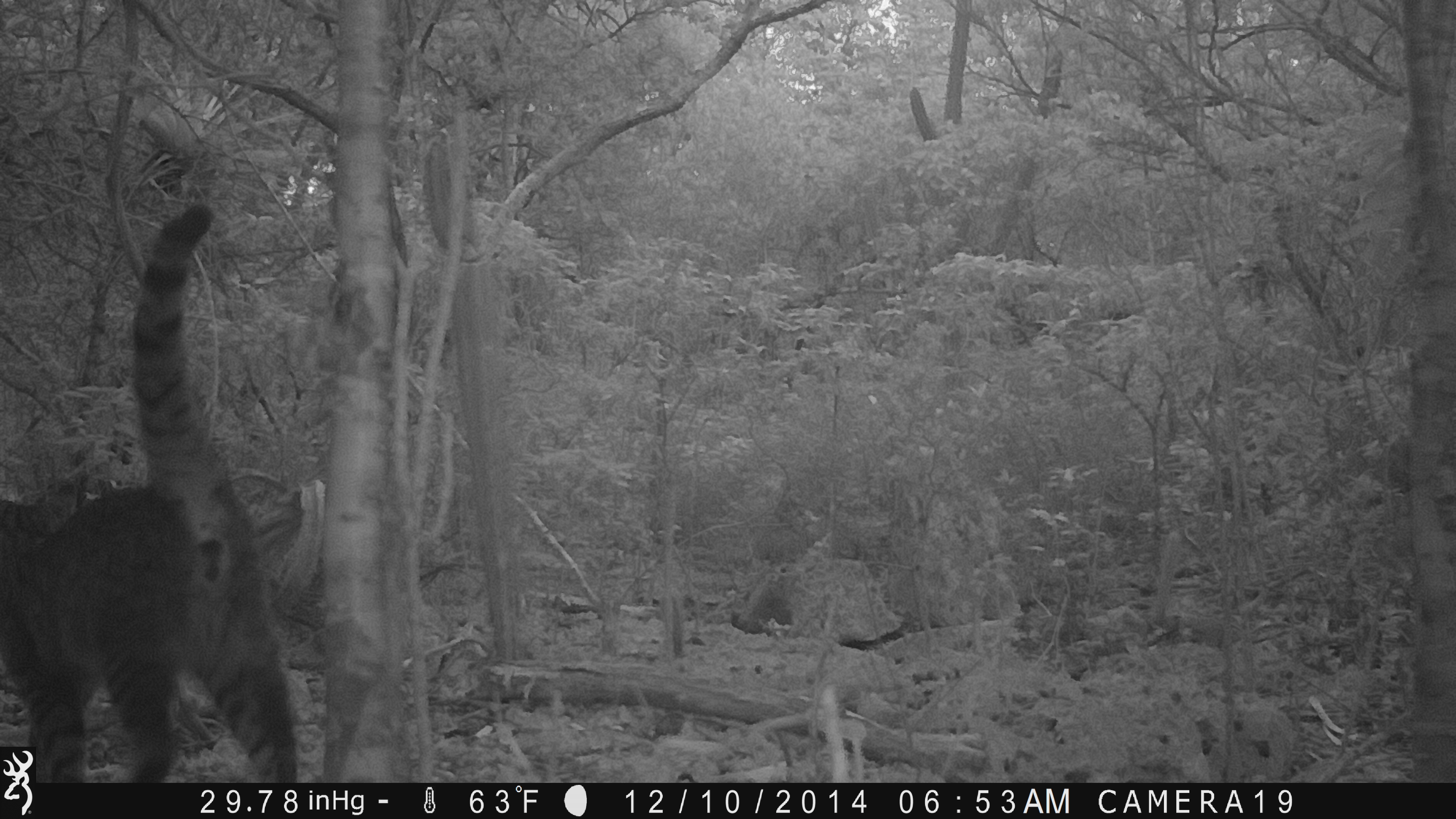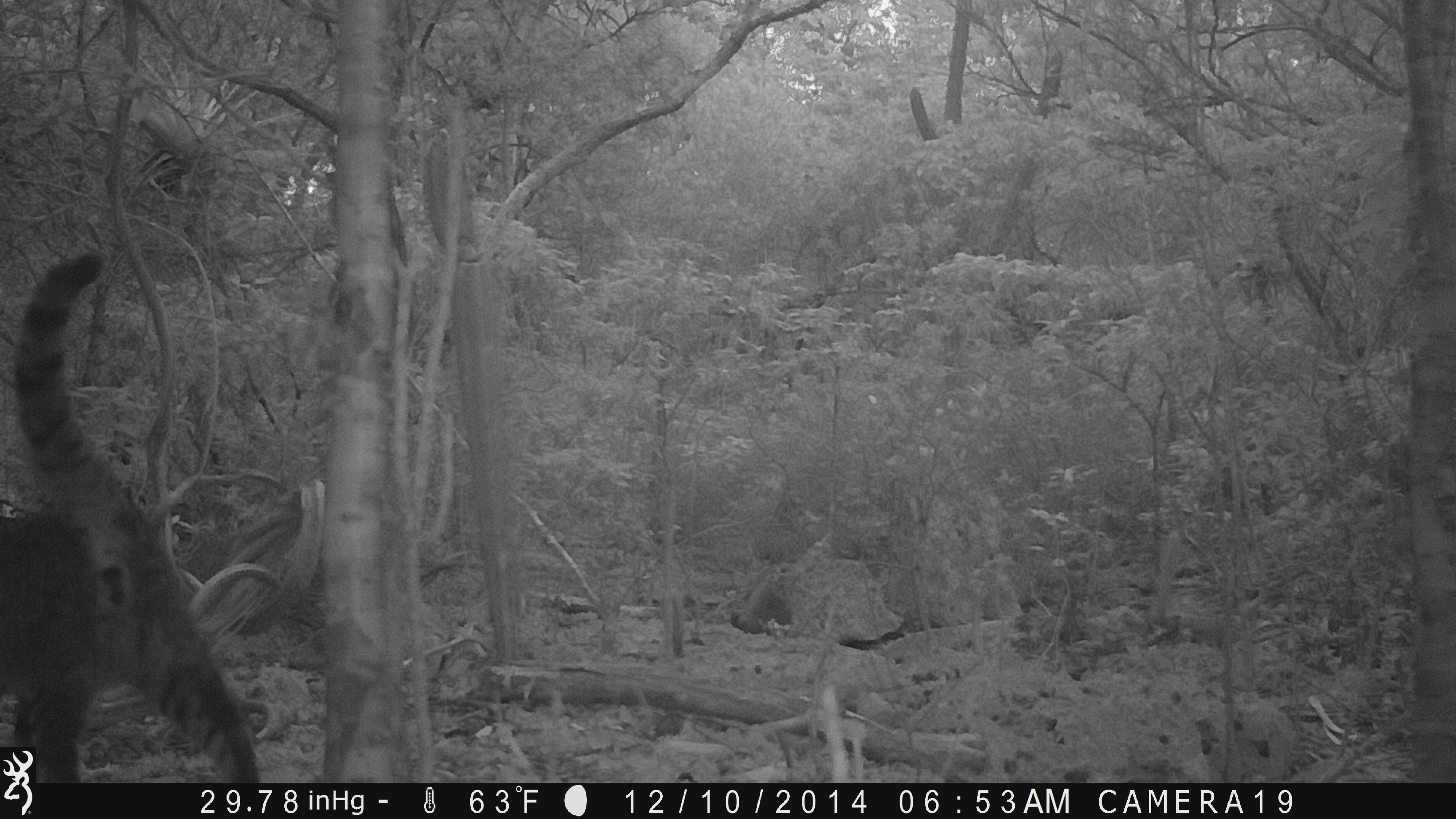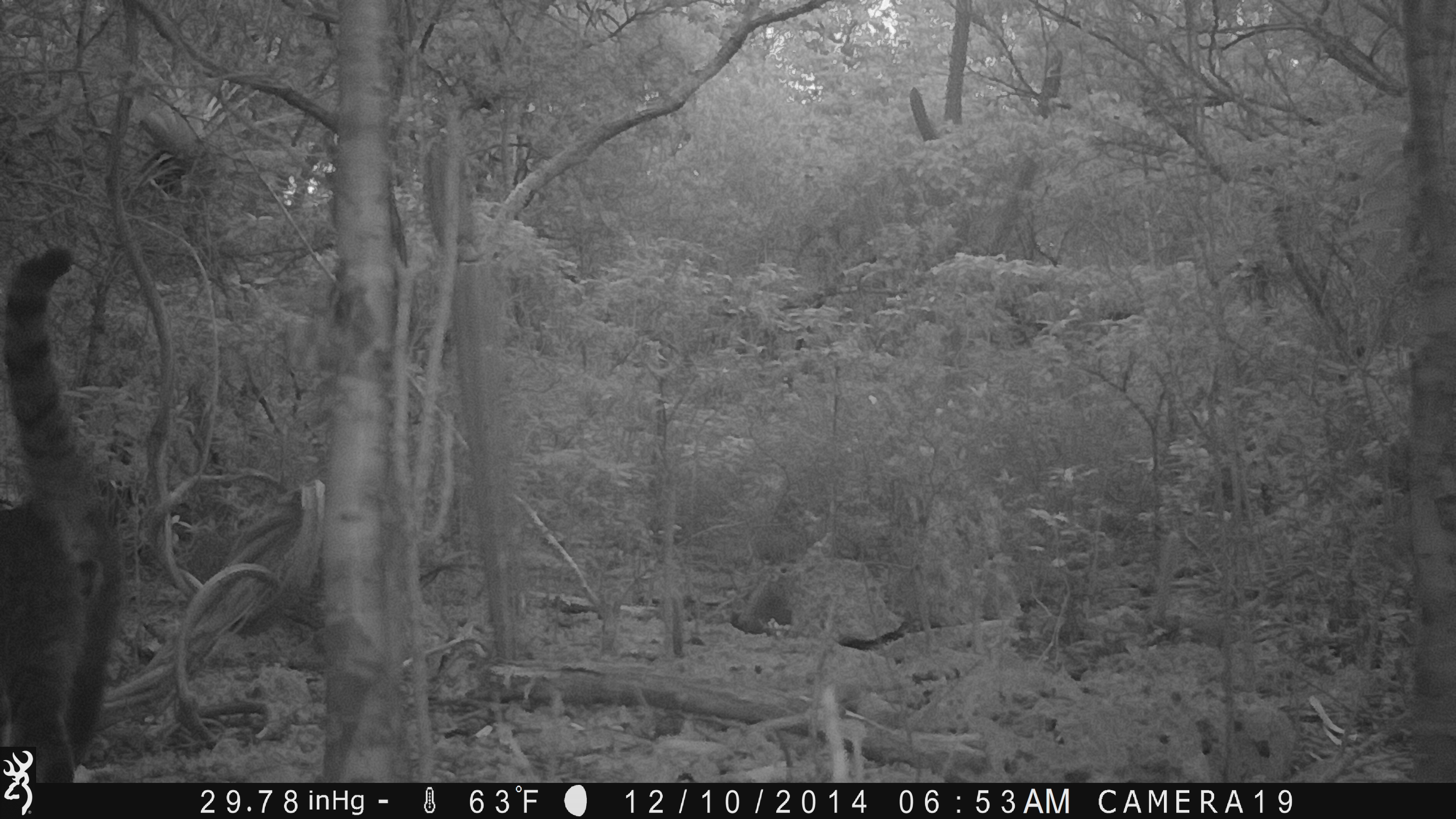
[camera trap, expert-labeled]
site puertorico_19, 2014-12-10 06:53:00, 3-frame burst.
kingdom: Animalia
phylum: Chordata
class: Mammalia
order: Carnivora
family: Felidae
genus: Felis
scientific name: Felis catus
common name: cat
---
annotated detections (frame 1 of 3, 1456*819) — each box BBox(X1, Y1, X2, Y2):
cat: BBox(1, 211, 296, 789)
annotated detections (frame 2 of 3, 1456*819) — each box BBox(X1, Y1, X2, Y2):
cat: BBox(2, 254, 280, 788)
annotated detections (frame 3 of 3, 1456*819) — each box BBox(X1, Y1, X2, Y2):
cat: BBox(2, 245, 129, 785)